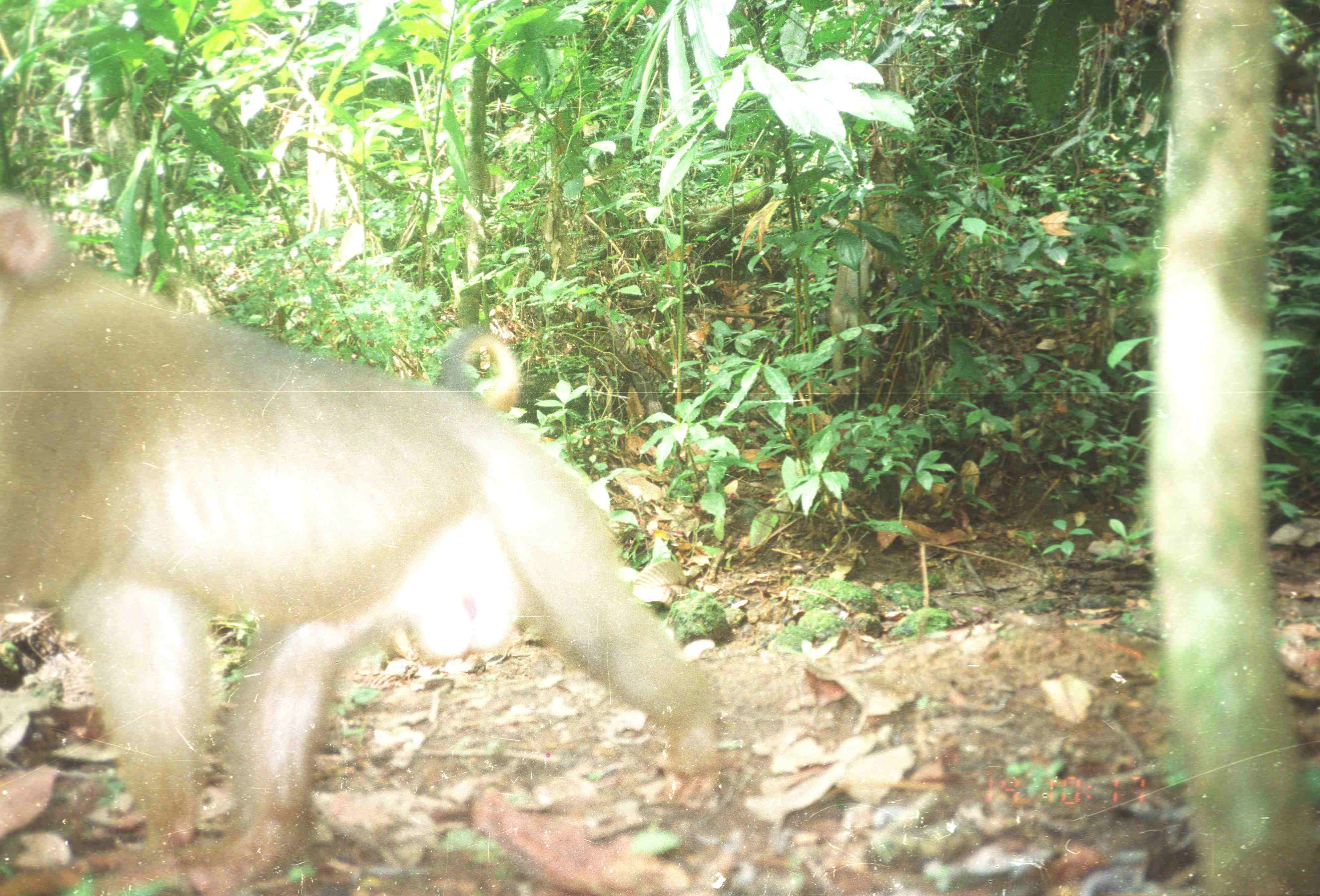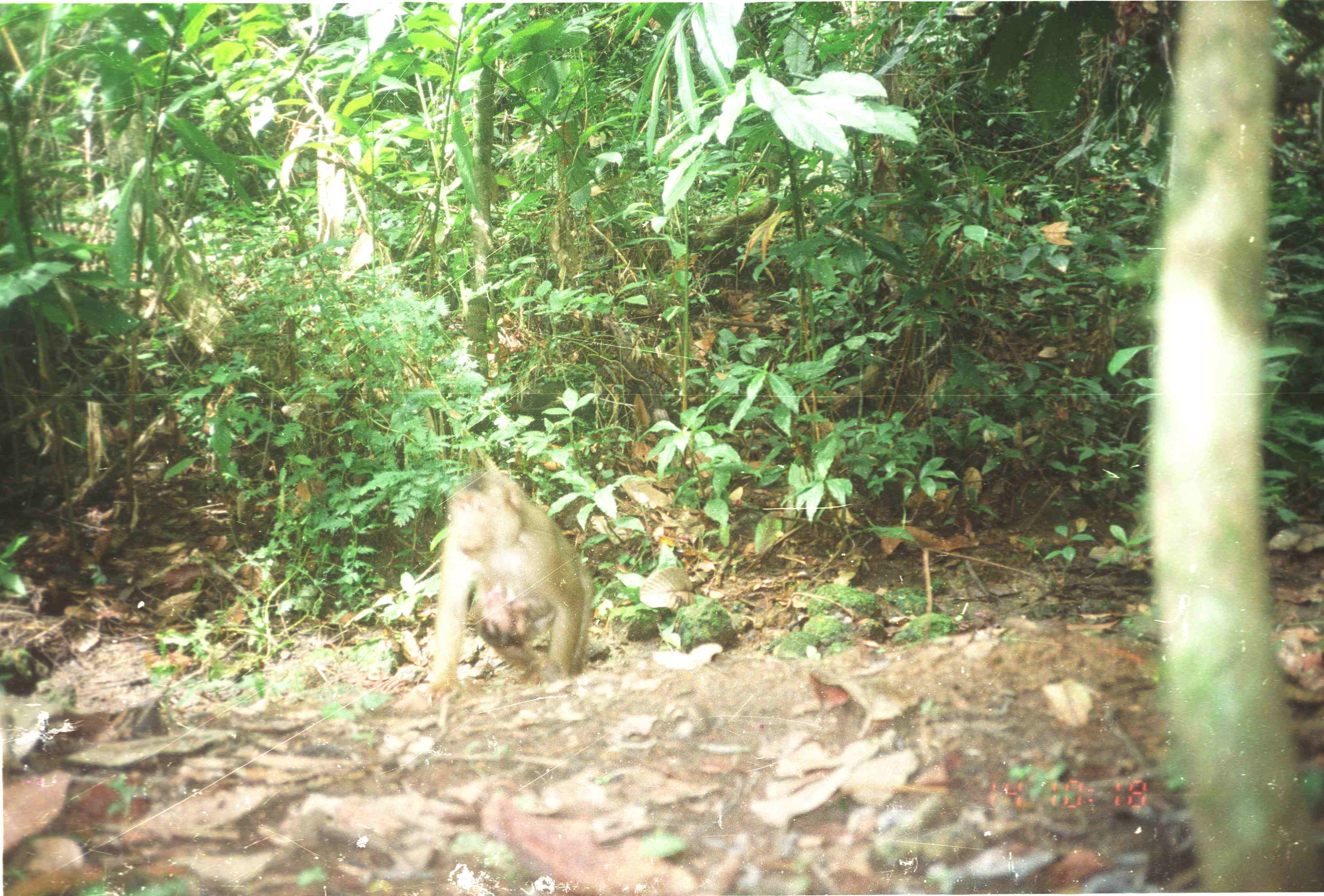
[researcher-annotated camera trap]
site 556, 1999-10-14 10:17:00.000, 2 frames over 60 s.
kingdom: Animalia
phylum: Chordata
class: Mammalia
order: Primates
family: Cercopithecidae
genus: Macaca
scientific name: Macaca nemestrina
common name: southern pig-tailed macaque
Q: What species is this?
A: Macaca nemestrina (southern pig-tailed macaque).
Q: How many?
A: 1.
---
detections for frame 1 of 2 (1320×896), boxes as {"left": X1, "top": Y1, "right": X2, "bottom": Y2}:
macaca nemestrina: {"left": 0, "top": 193, "right": 723, "bottom": 894}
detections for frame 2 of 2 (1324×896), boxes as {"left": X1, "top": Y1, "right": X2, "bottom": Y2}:
macaca nemestrina: {"left": 421, "top": 466, "right": 597, "bottom": 702}